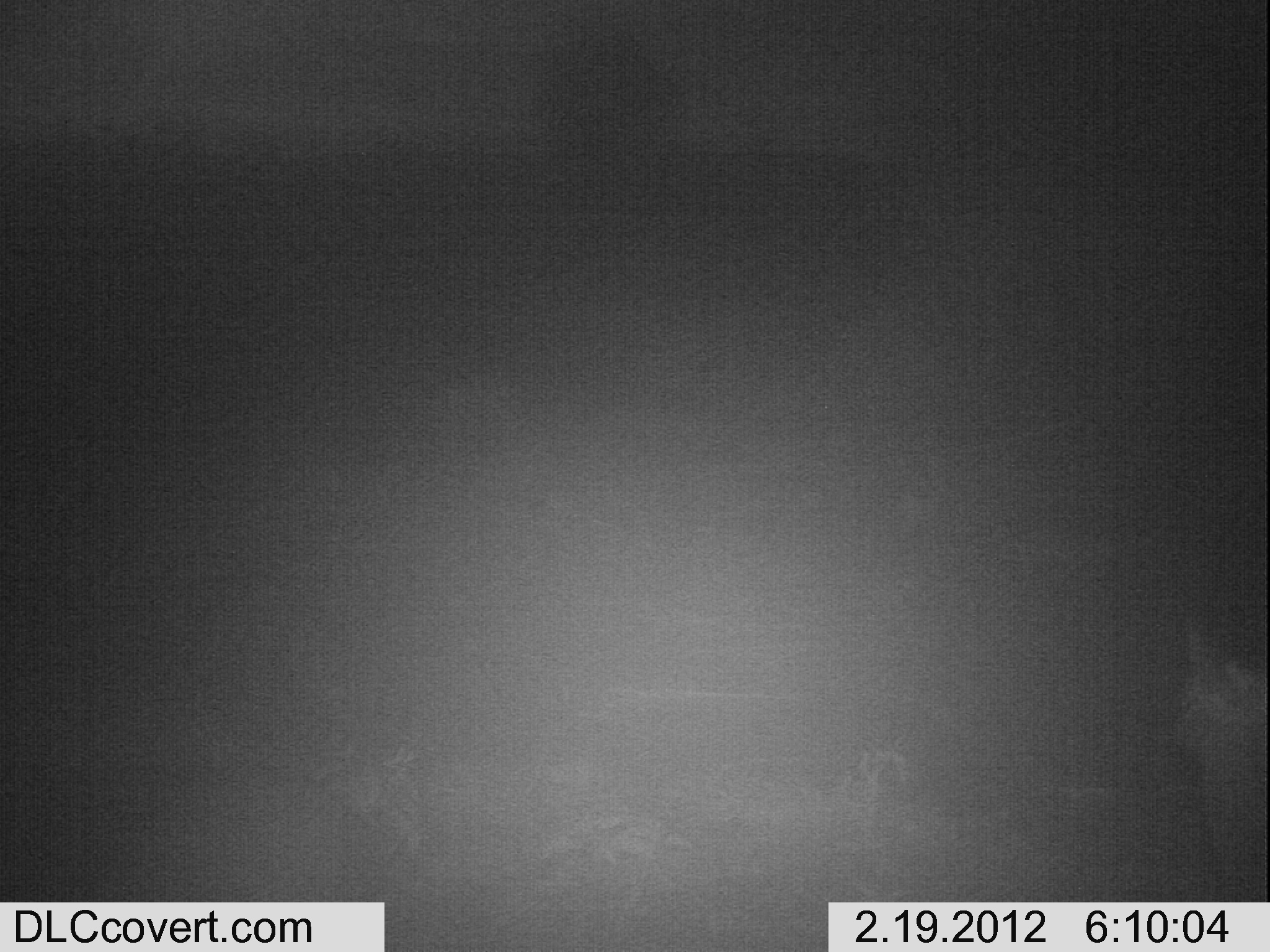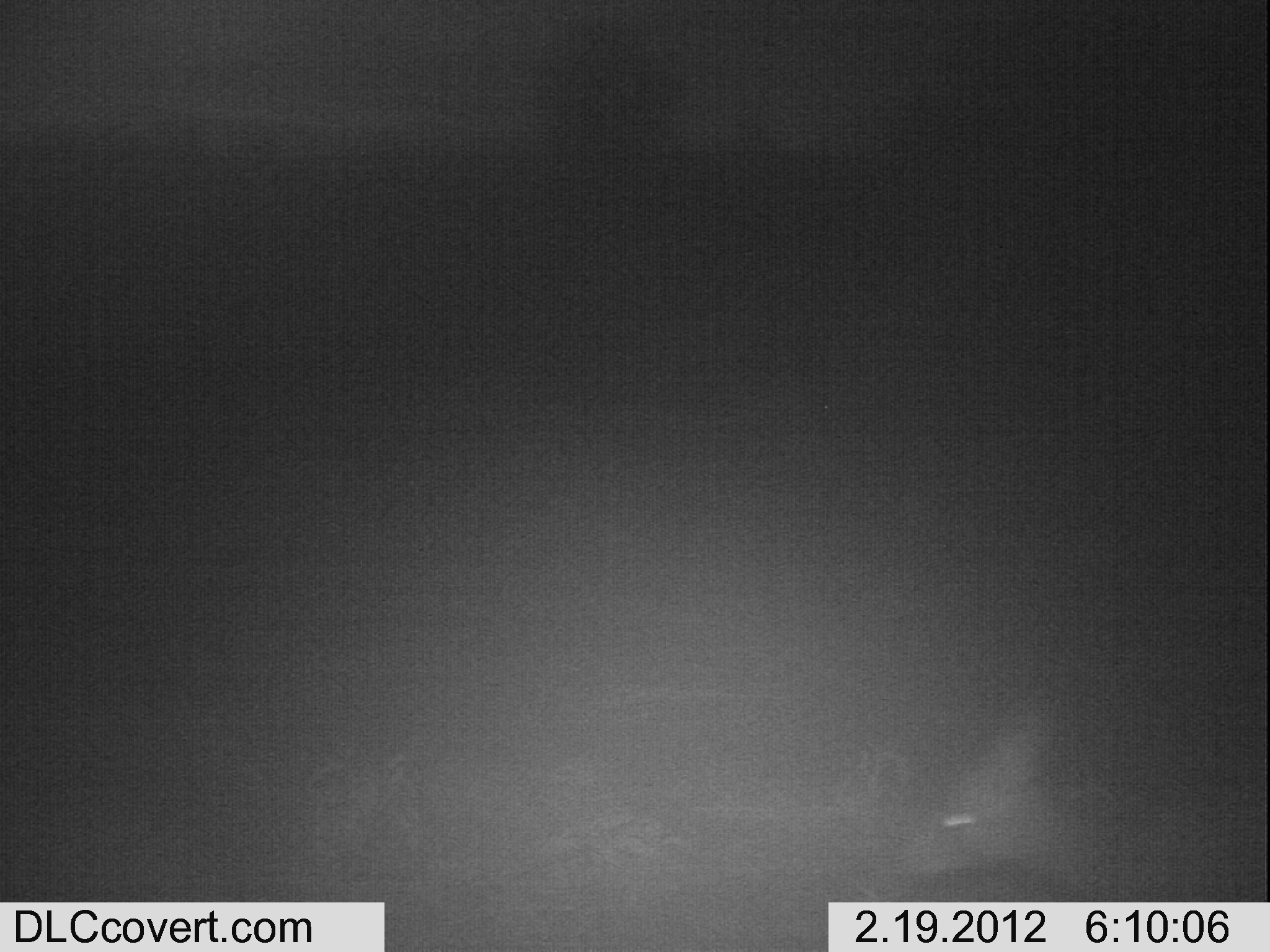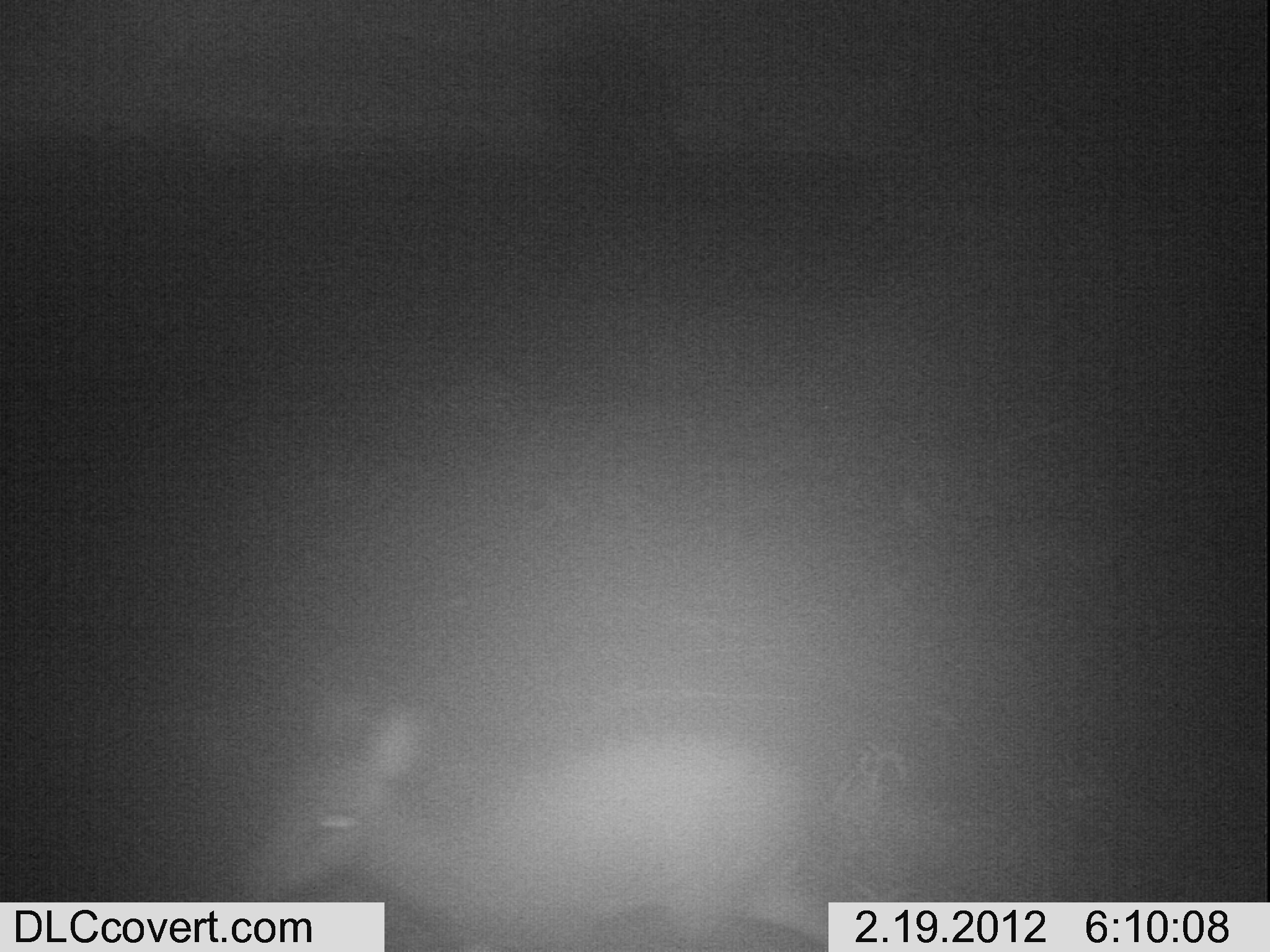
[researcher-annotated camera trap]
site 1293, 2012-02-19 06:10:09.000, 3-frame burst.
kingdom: Animalia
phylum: Chordata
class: Mammalia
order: Artiodactyla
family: Bovidae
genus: Madoqua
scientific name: Madoqua guentheri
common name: günther's dik-dik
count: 1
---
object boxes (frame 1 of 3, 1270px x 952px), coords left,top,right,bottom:
madoqua guentheri: 1161,629,1266,901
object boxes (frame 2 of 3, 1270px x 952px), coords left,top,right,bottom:
madoqua guentheri: 883,678,1270,893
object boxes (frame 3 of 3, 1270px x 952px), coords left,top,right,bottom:
madoqua guentheri: 239,663,827,950